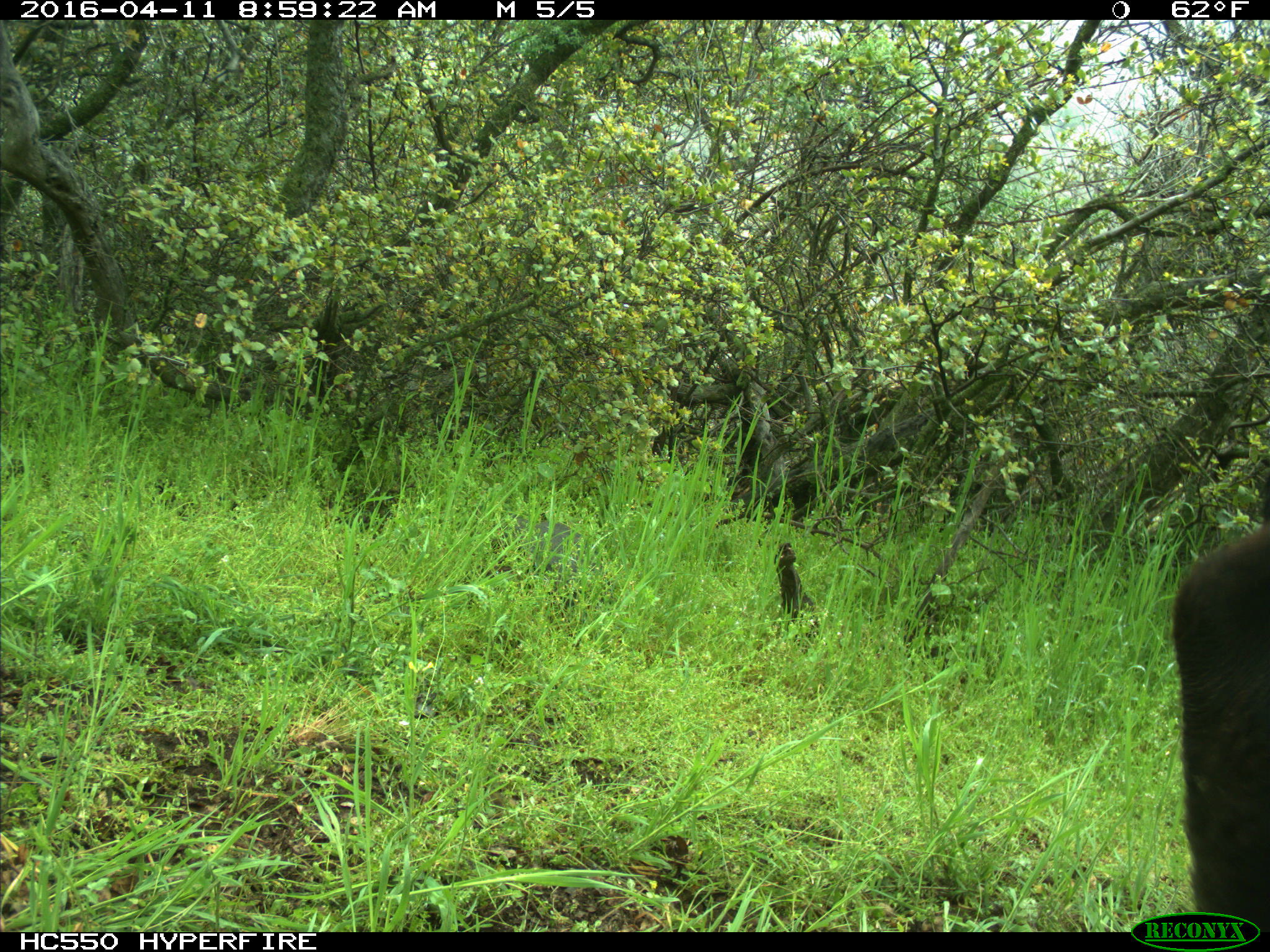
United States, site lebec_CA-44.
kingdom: Animalia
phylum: Chordata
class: Mammalia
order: Artiodactyla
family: Bovidae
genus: Bos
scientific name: Bos taurus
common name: domestic cow